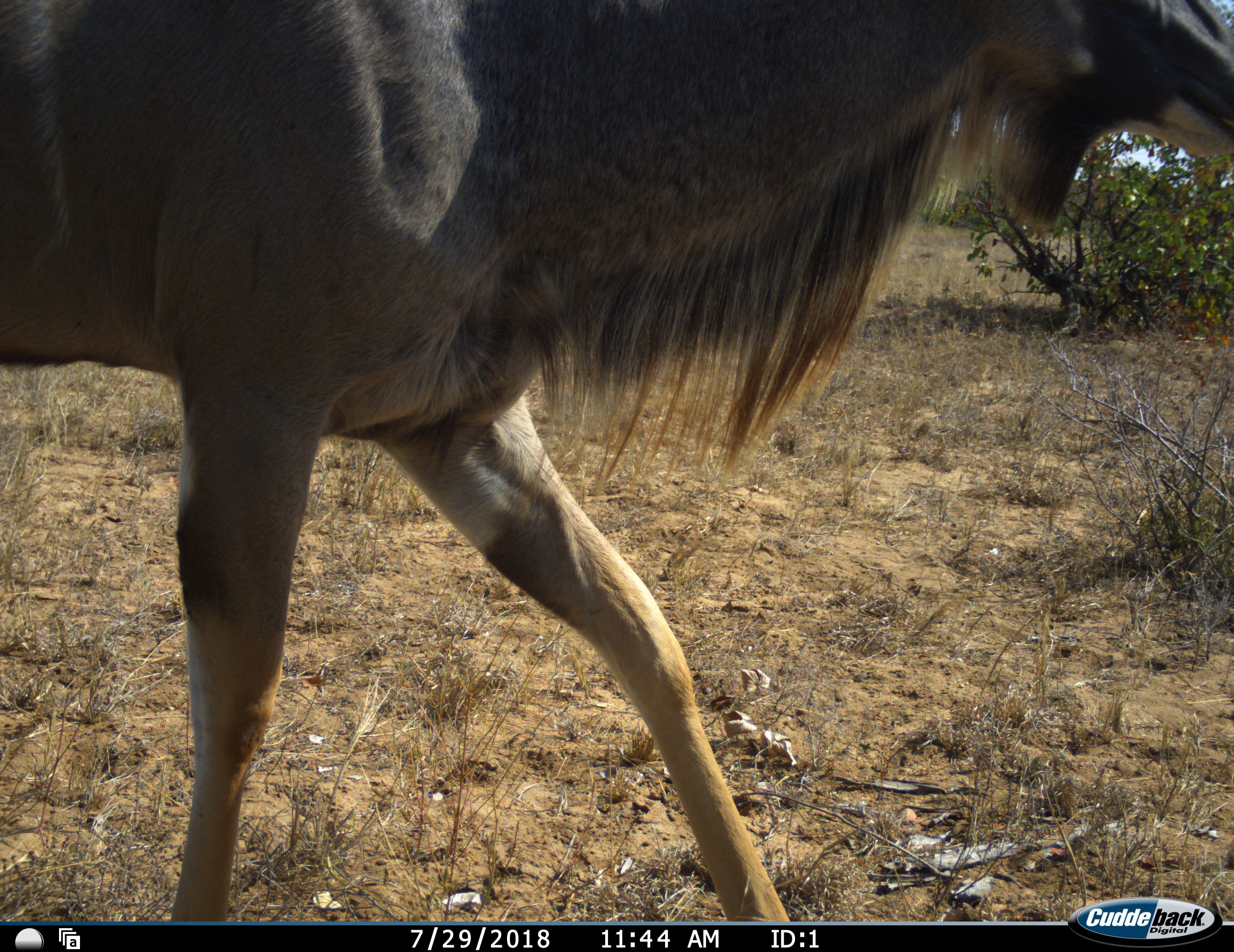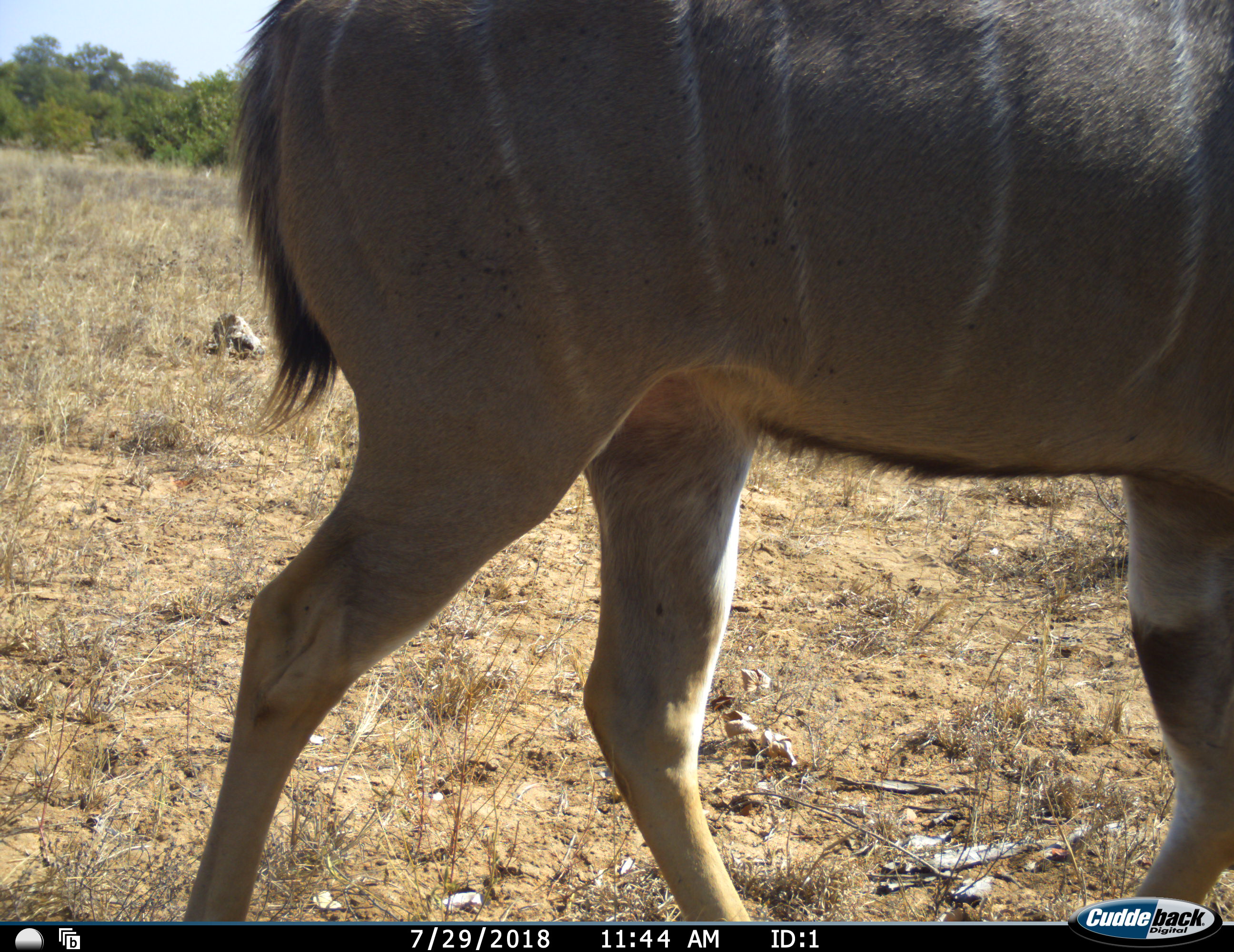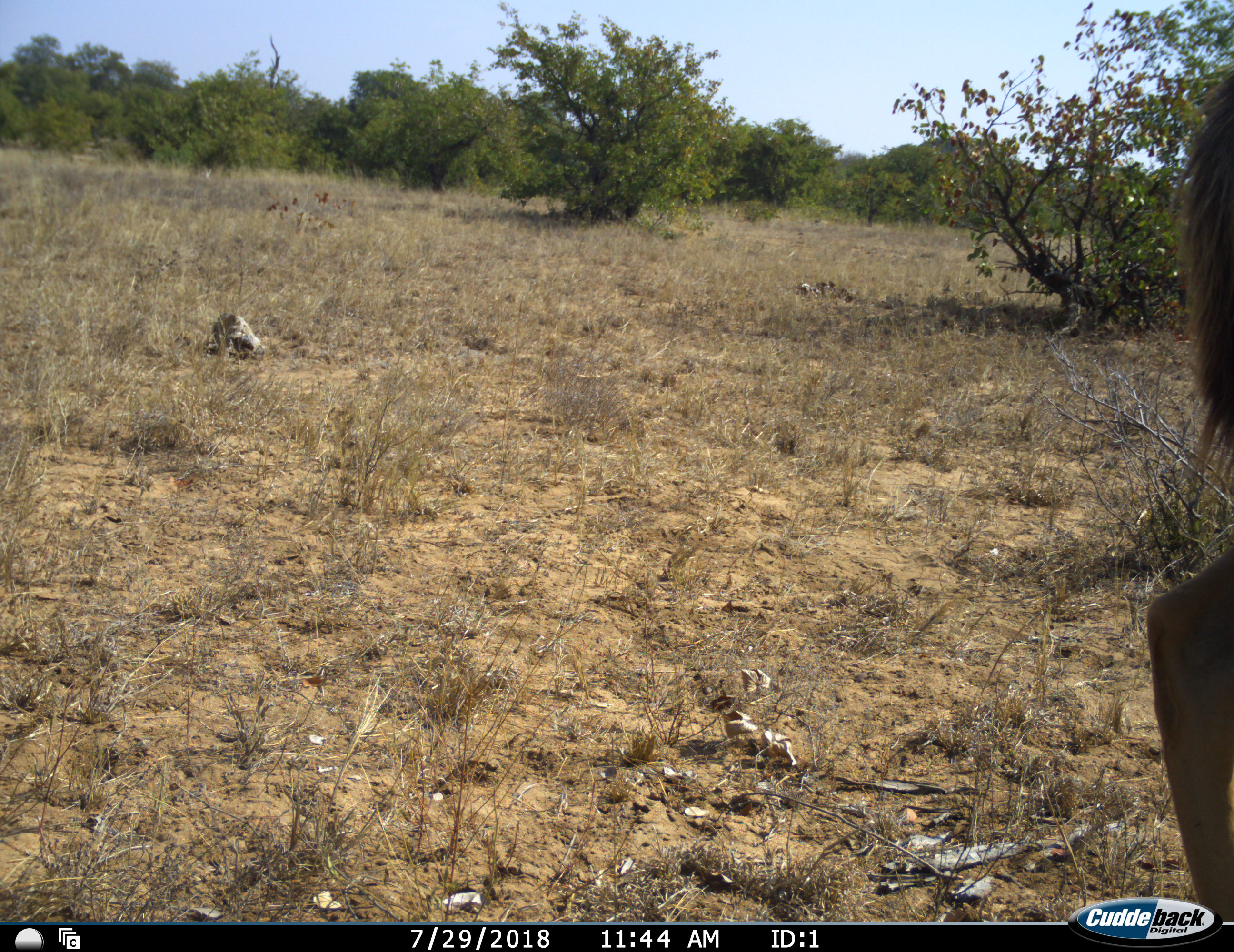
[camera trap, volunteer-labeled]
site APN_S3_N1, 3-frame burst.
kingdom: Animalia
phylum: Chordata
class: Mammalia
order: Artiodactyla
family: Bovidae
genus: Tragelaphus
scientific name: Tragelaphus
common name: kudu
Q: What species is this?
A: Kudu (Tragelaphus).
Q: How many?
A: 1.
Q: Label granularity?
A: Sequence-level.